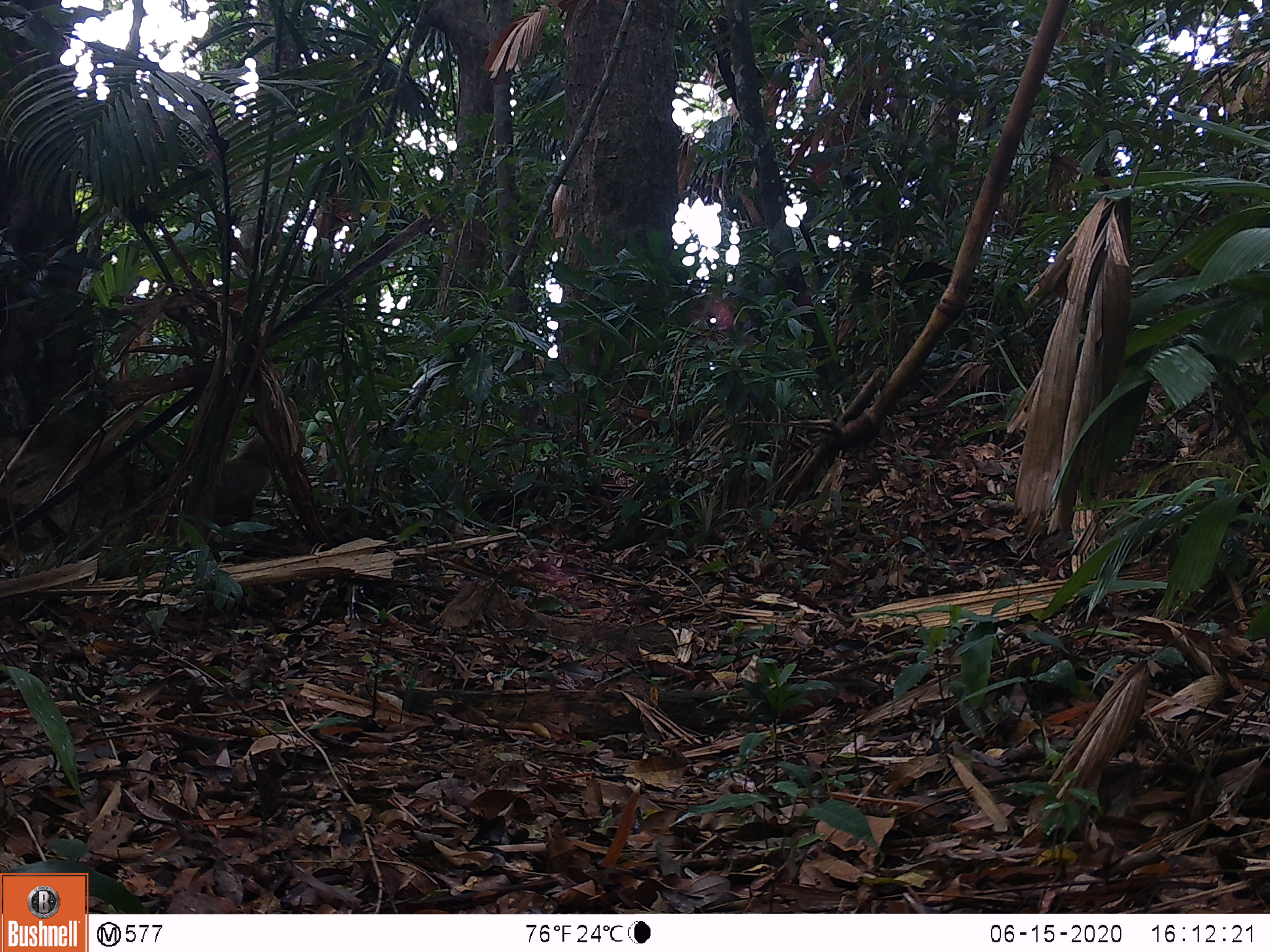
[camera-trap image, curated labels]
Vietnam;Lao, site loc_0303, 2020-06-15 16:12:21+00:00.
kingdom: Animalia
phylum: Chordata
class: Mammalia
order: Primates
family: Cercopithecidae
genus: Macaca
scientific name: Macaca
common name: macaque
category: unidentified macaque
Unidentified macaque (macaque) (Macaca). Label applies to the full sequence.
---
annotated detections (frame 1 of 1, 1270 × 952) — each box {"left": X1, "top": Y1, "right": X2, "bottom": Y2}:
unidentified macaque: {"left": 160, "top": 435, "right": 271, "bottom": 532}